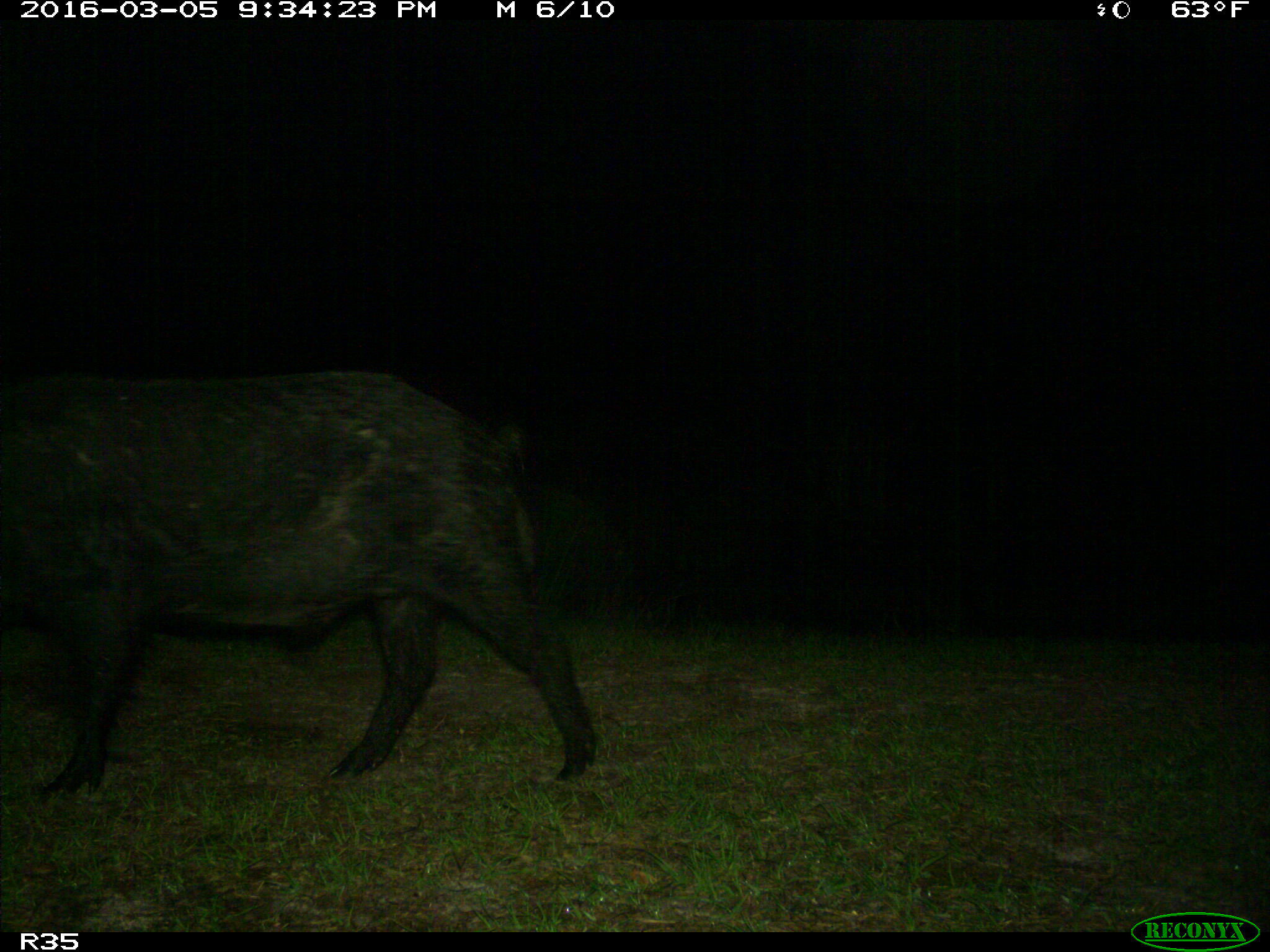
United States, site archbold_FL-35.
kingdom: Animalia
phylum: Chordata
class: Mammalia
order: Artiodactyla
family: Suidae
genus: Sus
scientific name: Sus scrofa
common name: wild boar